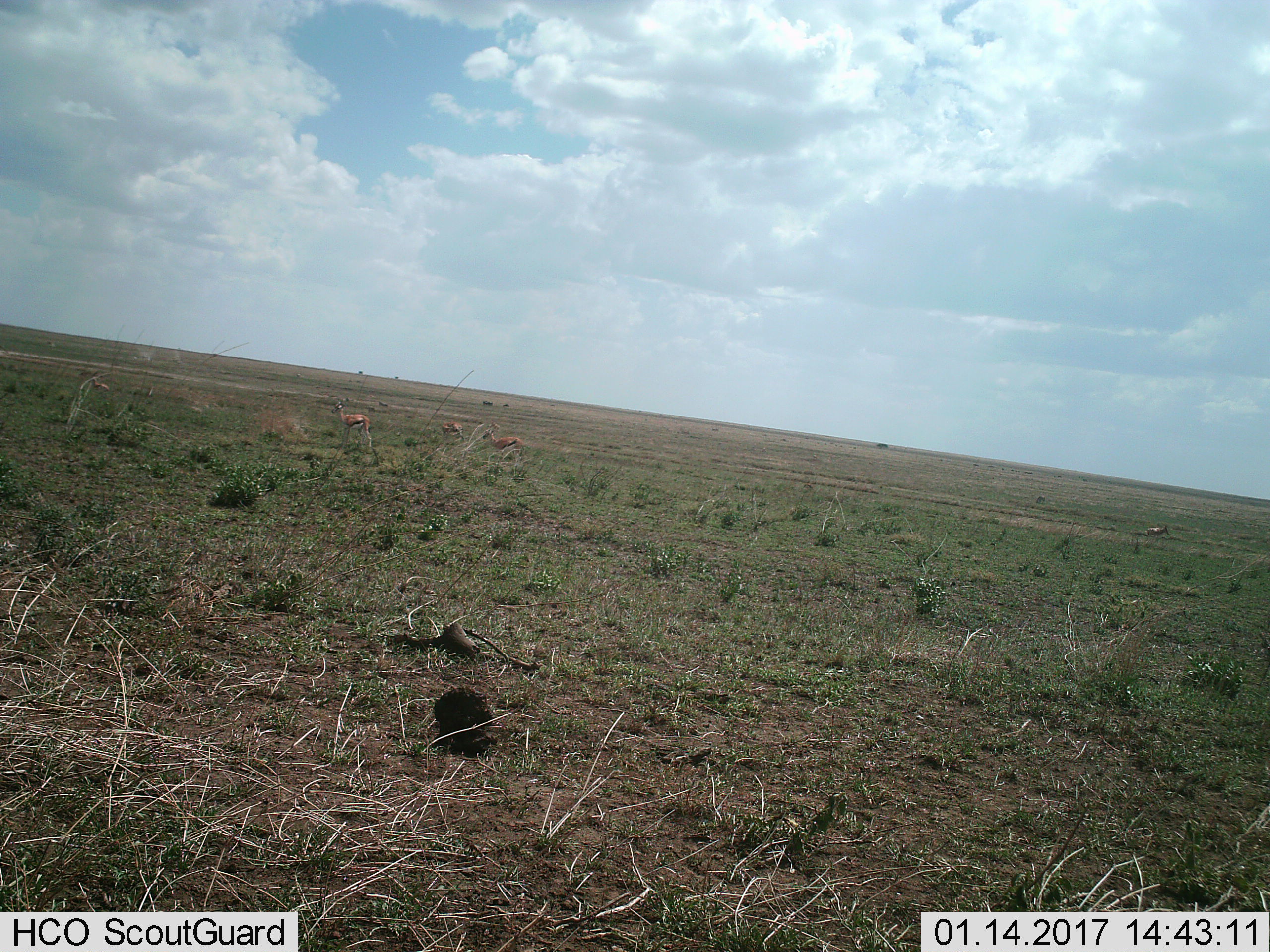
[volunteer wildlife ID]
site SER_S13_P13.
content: unidentified animal